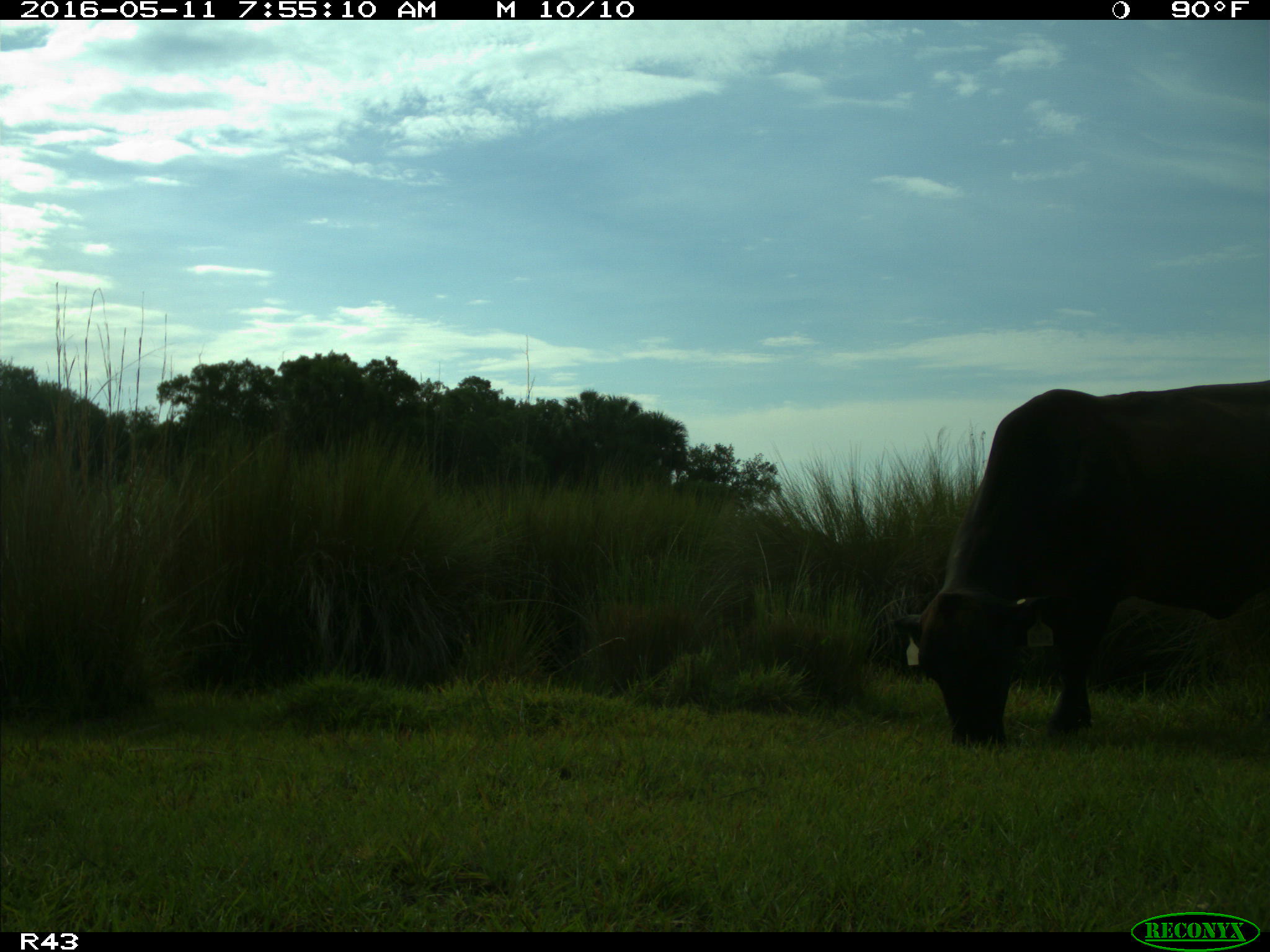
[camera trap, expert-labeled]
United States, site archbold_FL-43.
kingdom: Animalia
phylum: Chordata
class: Mammalia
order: Artiodactyla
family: Bovidae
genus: Bos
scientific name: Bos taurus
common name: domestic cow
Bos taurus (domestic cow).